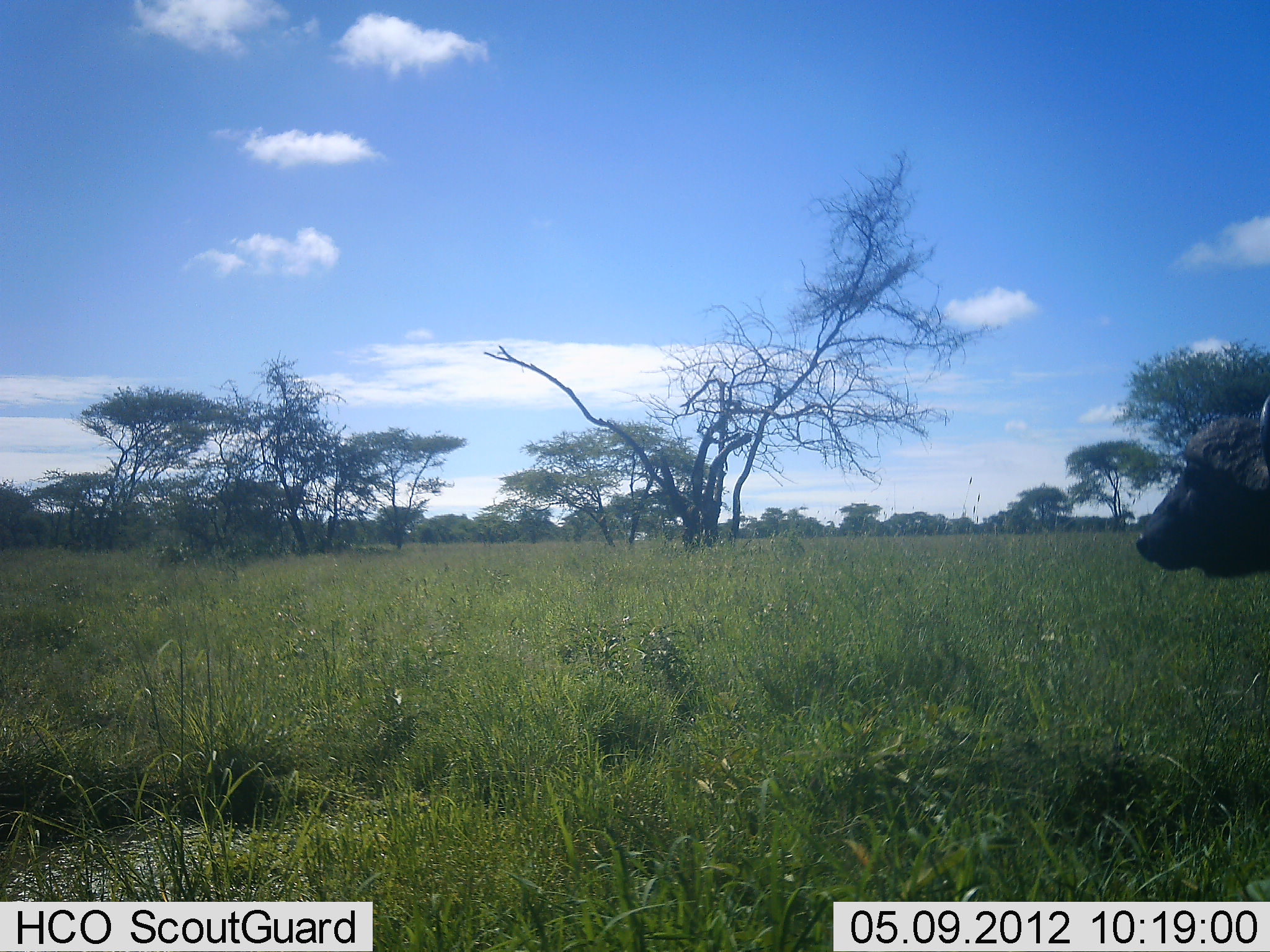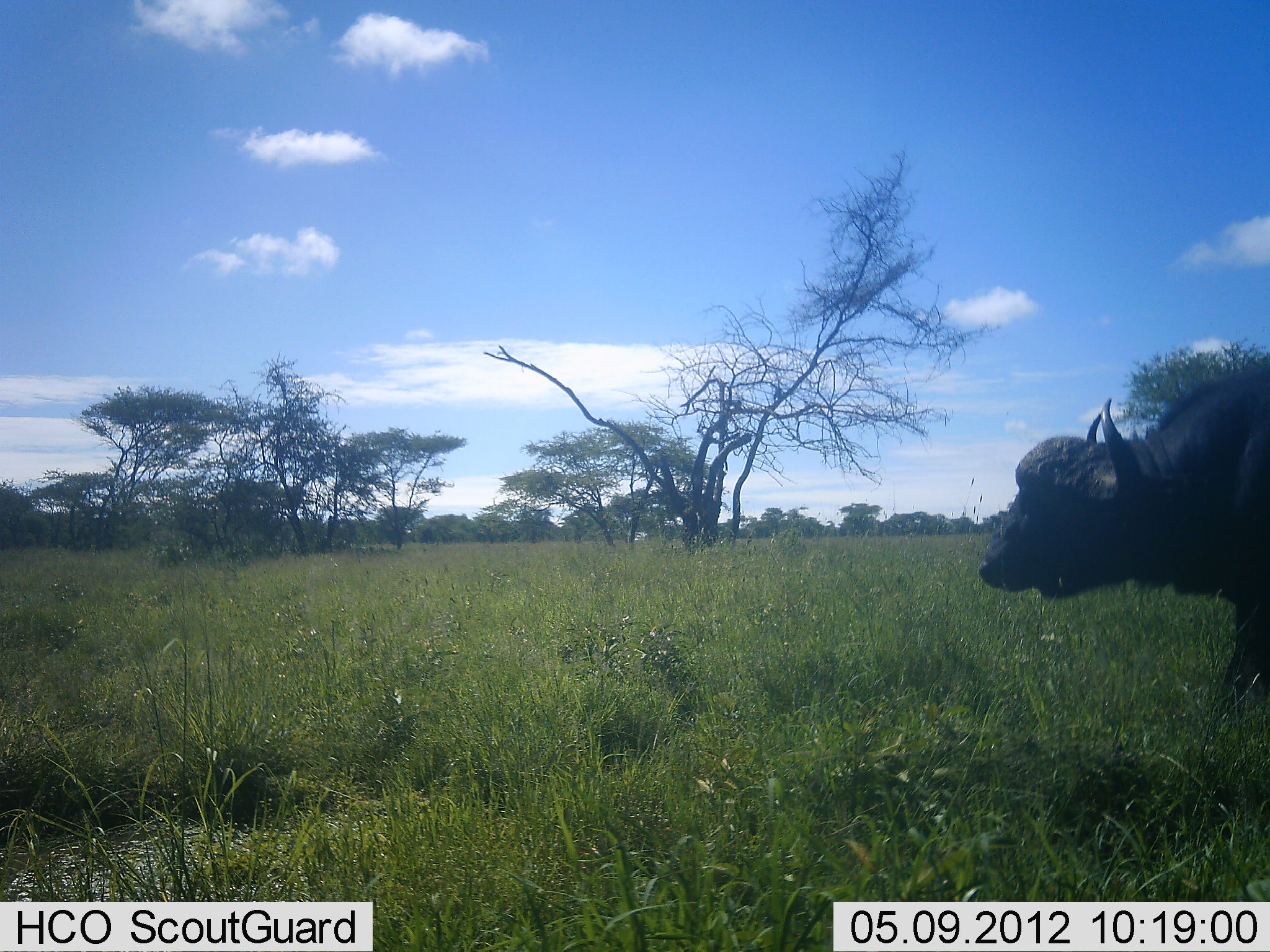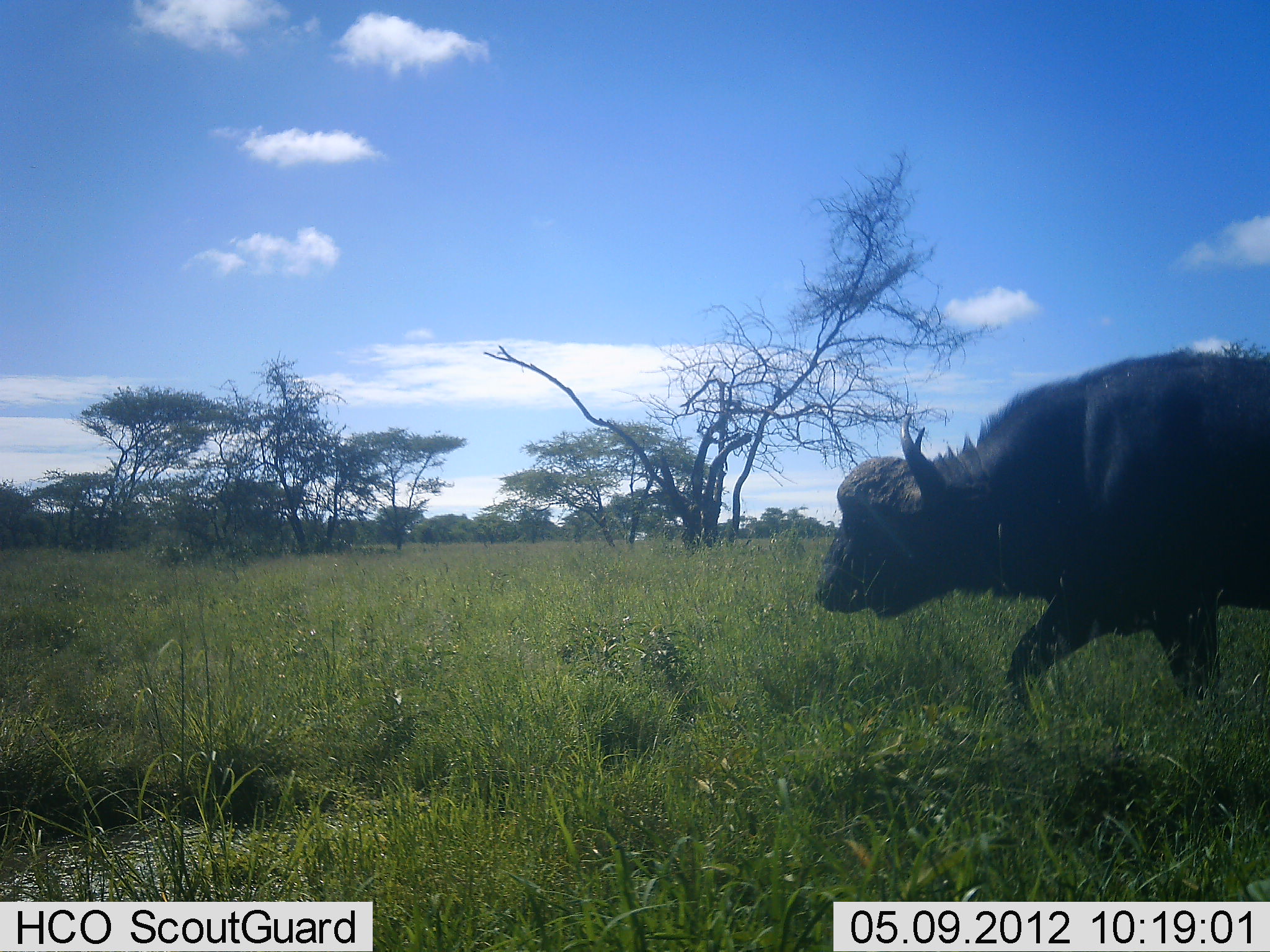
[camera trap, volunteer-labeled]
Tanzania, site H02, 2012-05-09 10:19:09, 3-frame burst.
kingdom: Animalia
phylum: Chordata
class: Mammalia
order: Artiodactyla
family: Bovidae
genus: Syncerus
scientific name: Syncerus caffer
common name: cape buffalo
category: buffalo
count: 1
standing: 4%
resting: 0%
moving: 100%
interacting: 0%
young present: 0%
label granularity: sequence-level